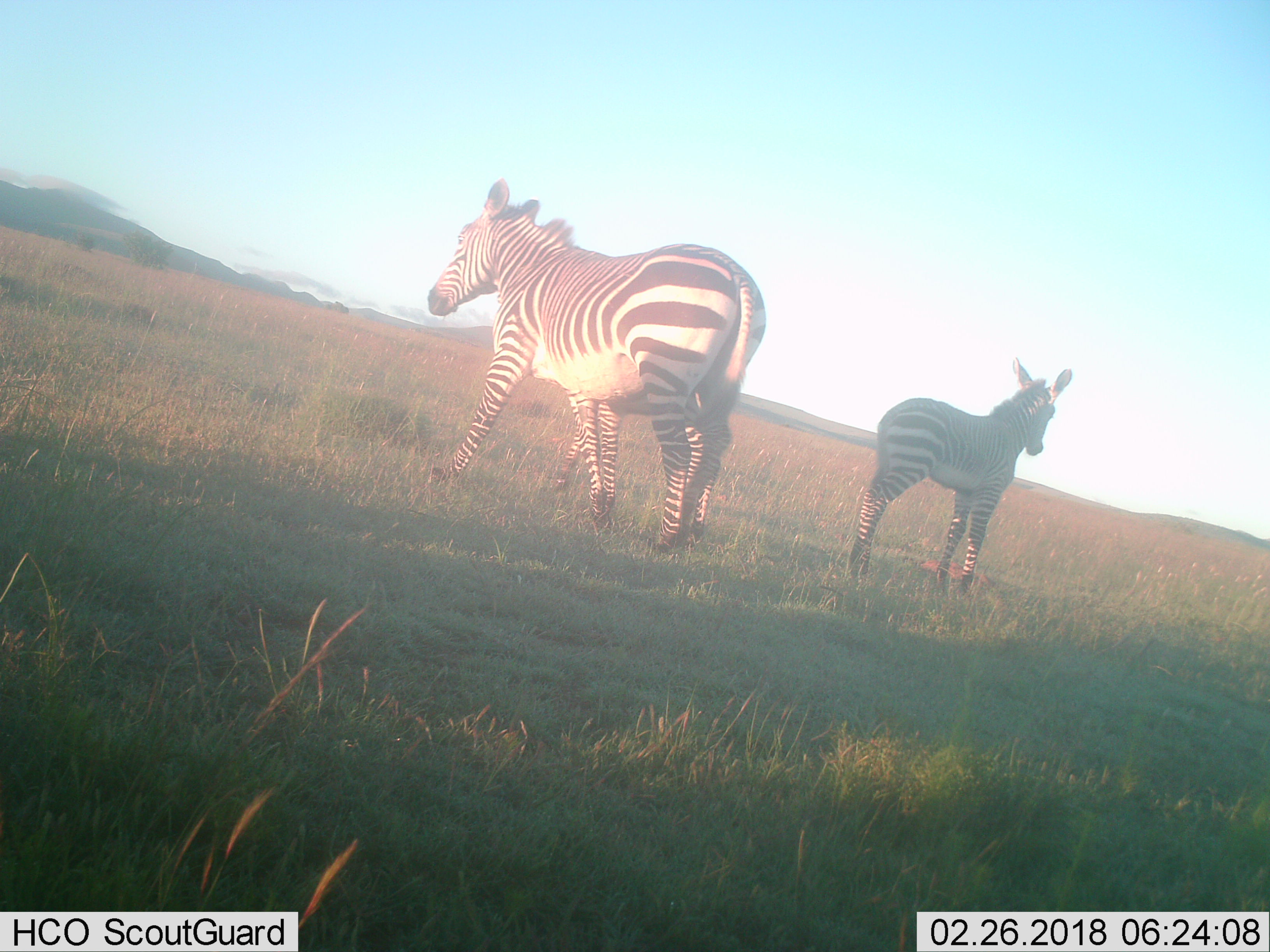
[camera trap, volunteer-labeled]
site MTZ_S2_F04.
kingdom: Animalia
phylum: Chordata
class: Mammalia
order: Perissodactyla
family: Equidae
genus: Equus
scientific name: Equus zebra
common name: mountain zebra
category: zebramountain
Zebramountain (mountain zebra) (Equus zebra), count 3. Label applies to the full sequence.